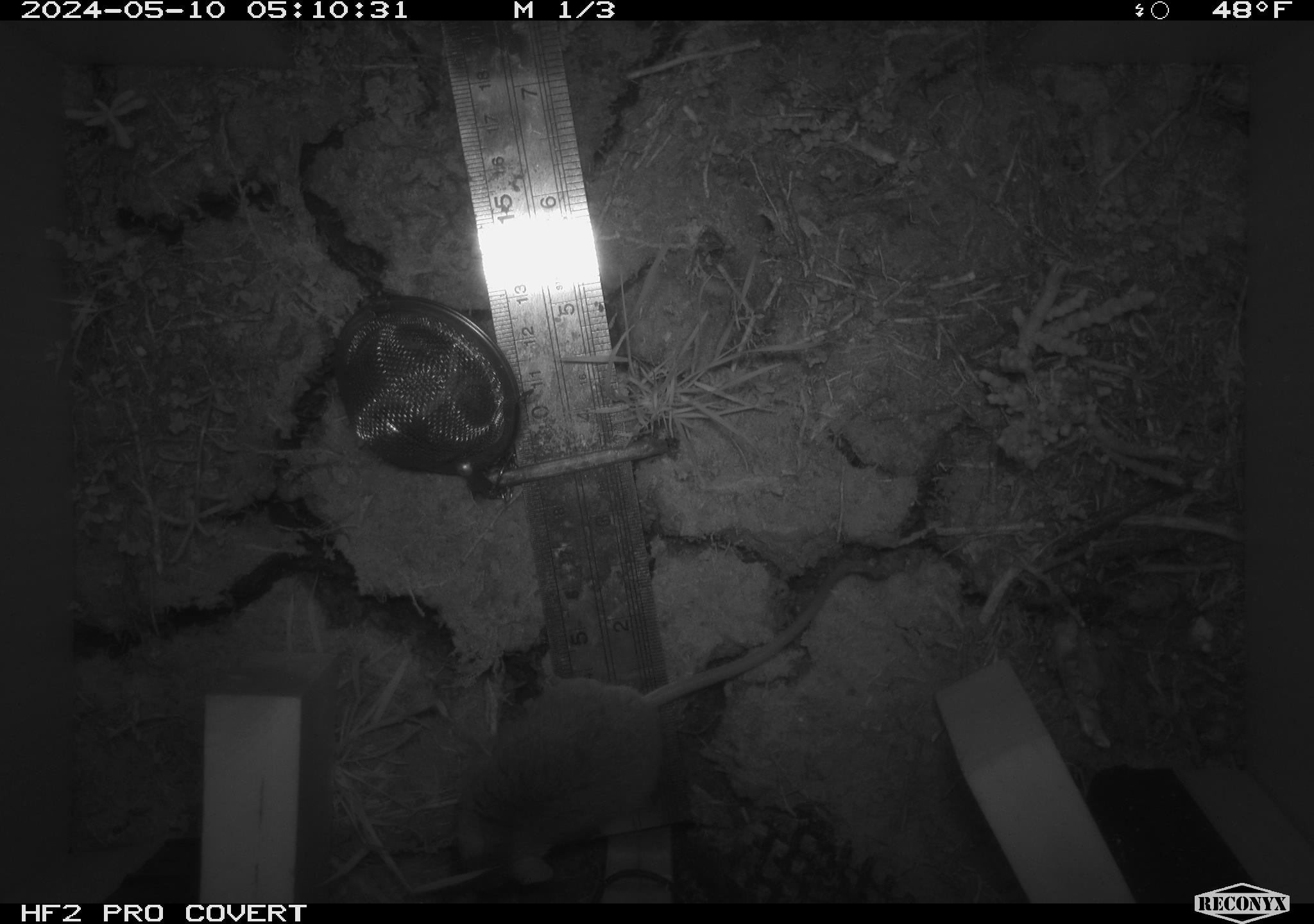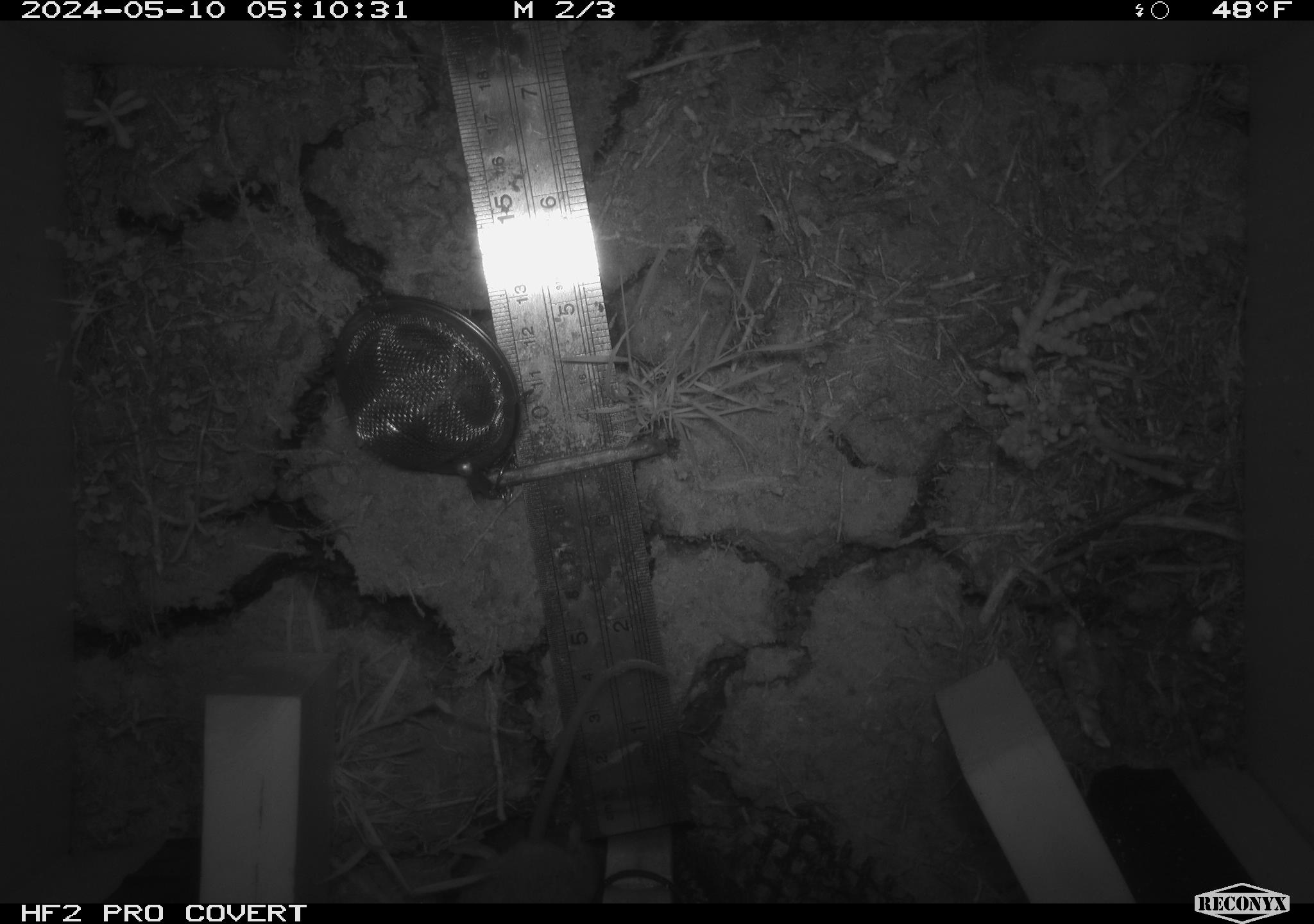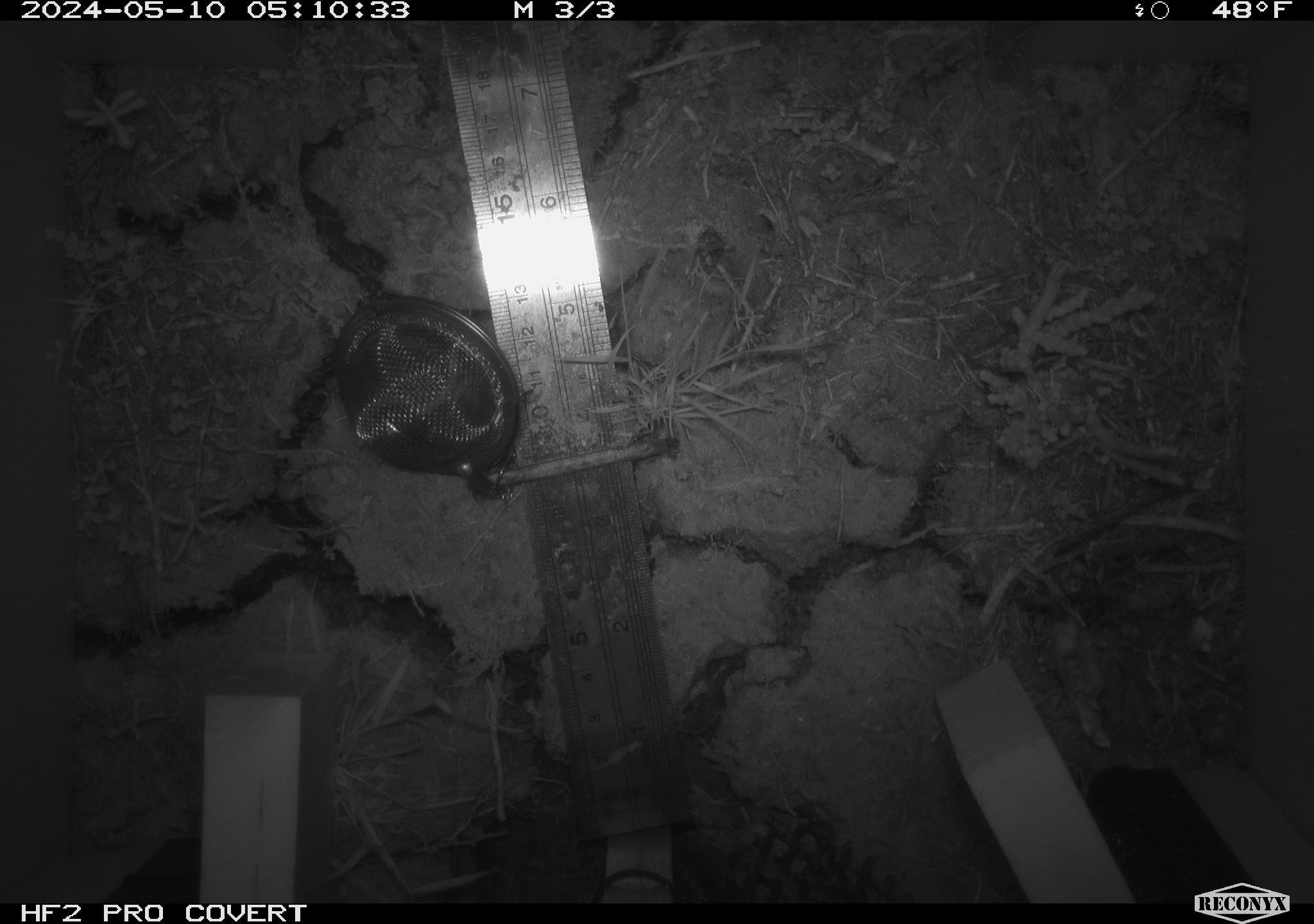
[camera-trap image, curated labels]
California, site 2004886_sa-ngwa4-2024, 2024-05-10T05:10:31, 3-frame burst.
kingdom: Animalia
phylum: Chordata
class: Mammalia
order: Rodentia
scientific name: Rodentia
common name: mouse species